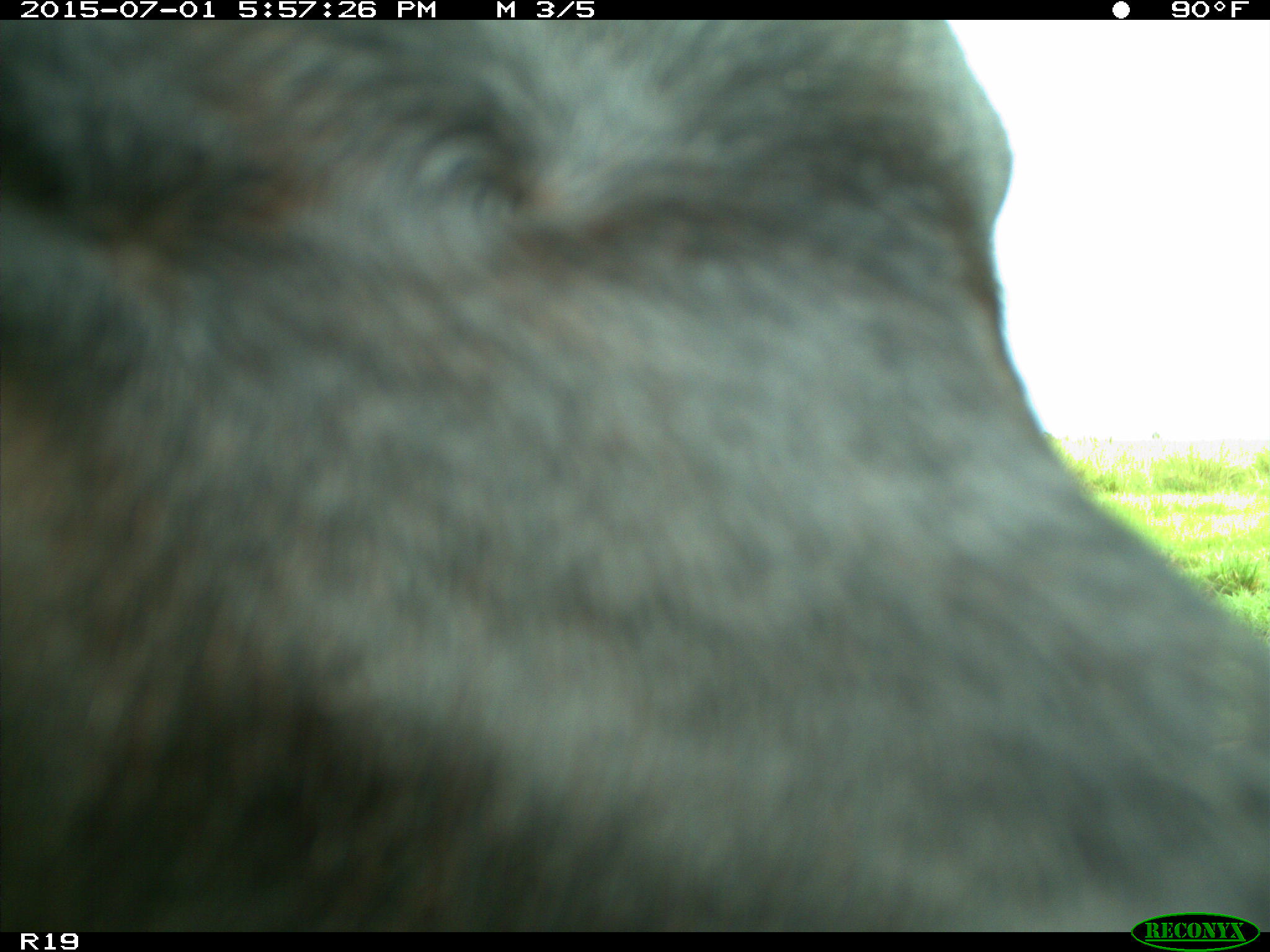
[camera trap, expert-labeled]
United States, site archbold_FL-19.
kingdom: Animalia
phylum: Chordata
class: Mammalia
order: Artiodactyla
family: Bovidae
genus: Bos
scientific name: Bos taurus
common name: domestic cow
Bos taurus (domestic cow).